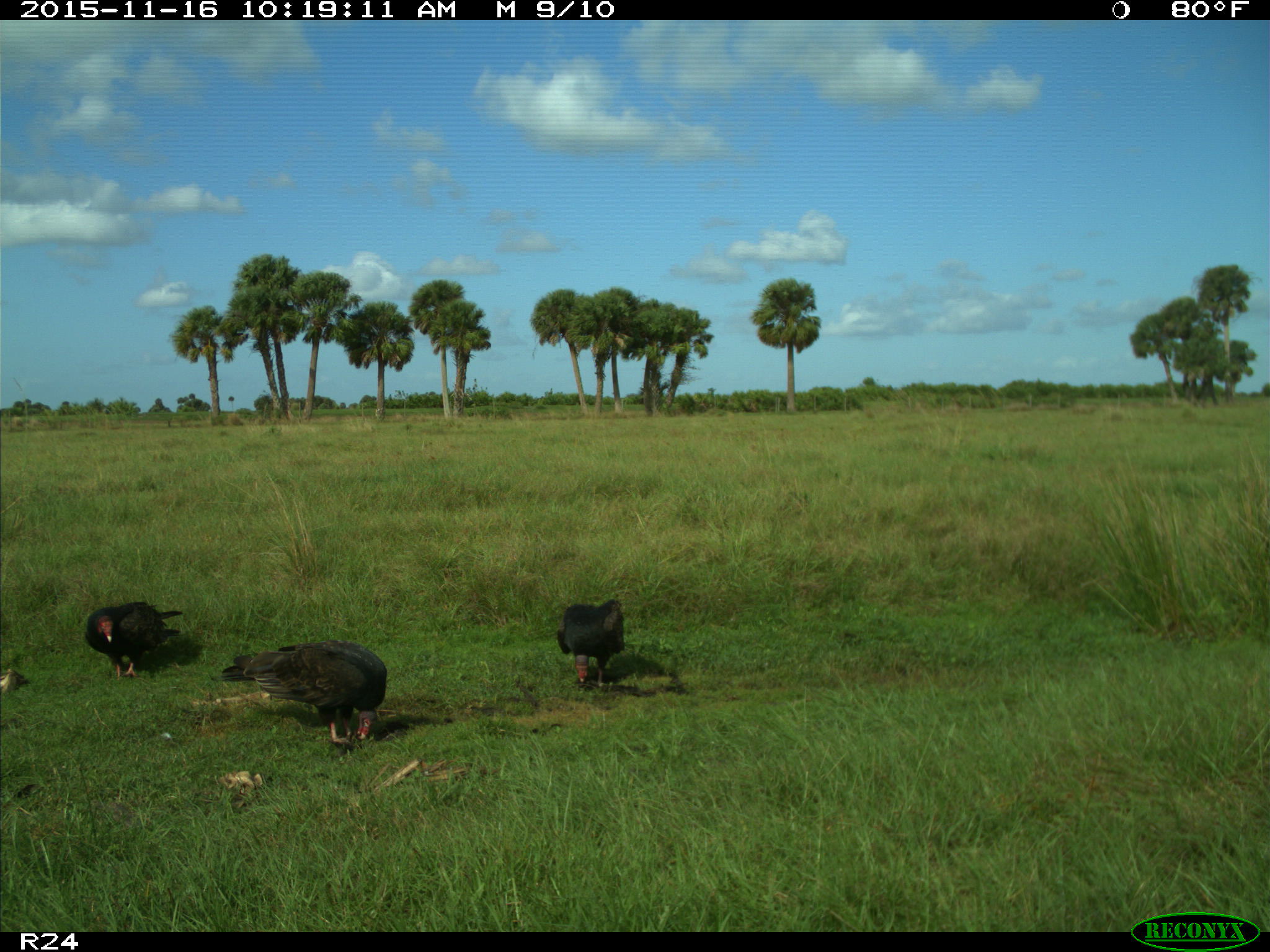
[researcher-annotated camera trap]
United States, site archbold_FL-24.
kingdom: Animalia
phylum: Chordata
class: Aves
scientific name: Aves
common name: birds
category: unidentified bird